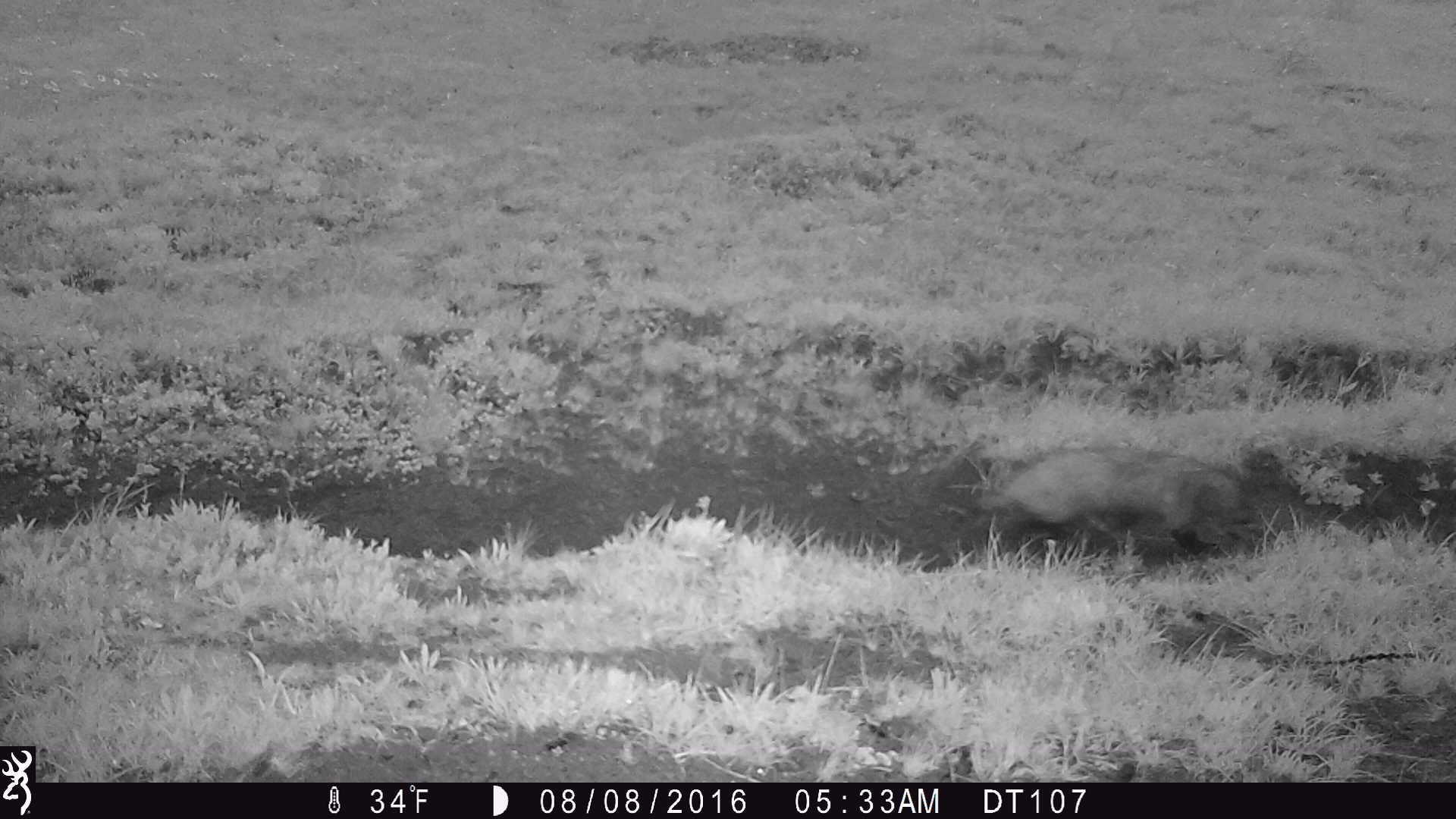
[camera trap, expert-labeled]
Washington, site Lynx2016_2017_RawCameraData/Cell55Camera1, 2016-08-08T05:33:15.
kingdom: Animalia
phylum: Chordata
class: Mammalia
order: Carnivora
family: Mustelidae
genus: Taxidea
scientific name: Taxidea taxus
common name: american badger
Taxidea taxus (american badger). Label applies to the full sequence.